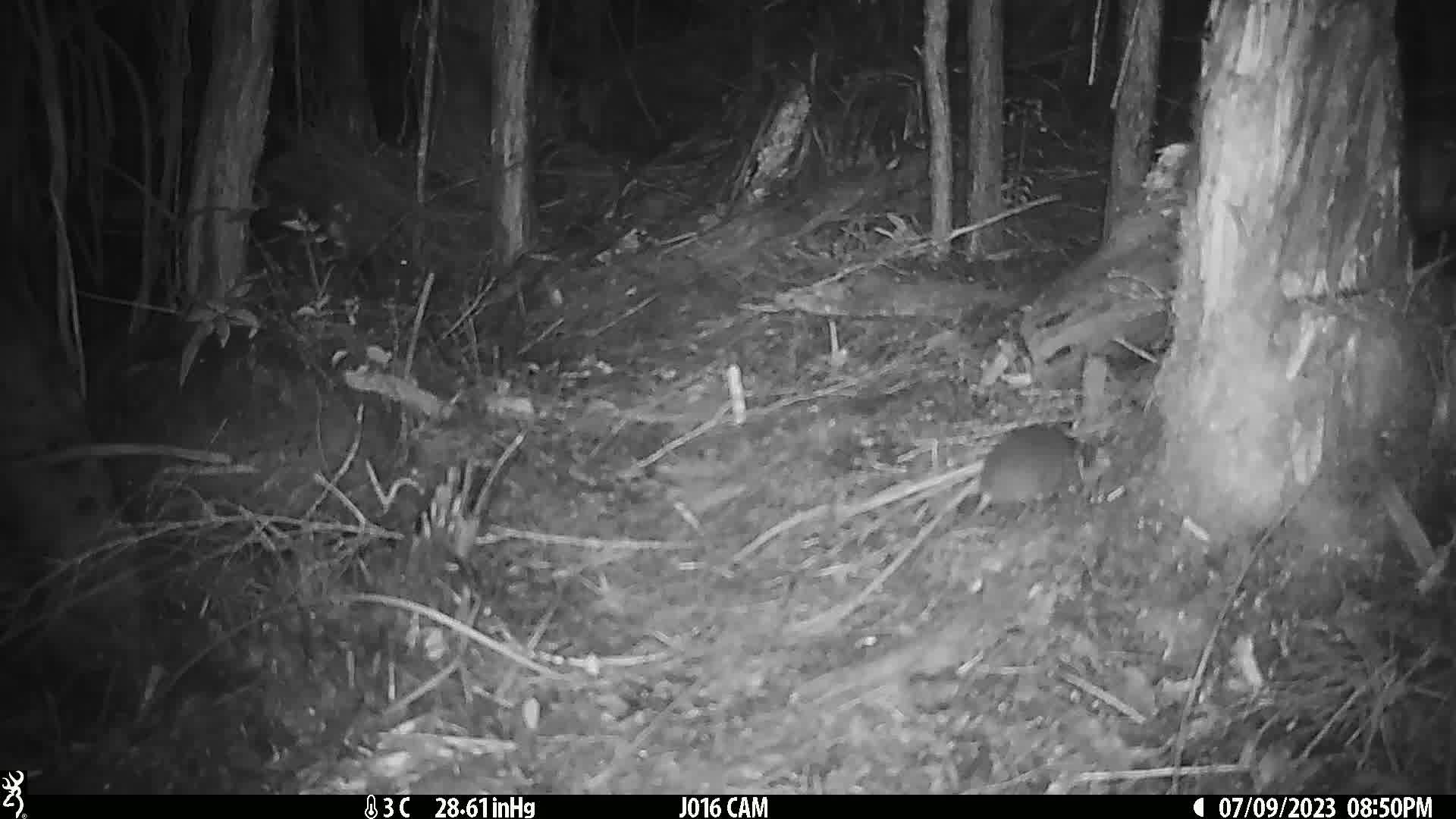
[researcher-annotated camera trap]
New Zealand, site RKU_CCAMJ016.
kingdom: Animalia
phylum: Chordata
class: Mammalia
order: Rodentia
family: Muridae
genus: Rattus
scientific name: Rattus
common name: rat